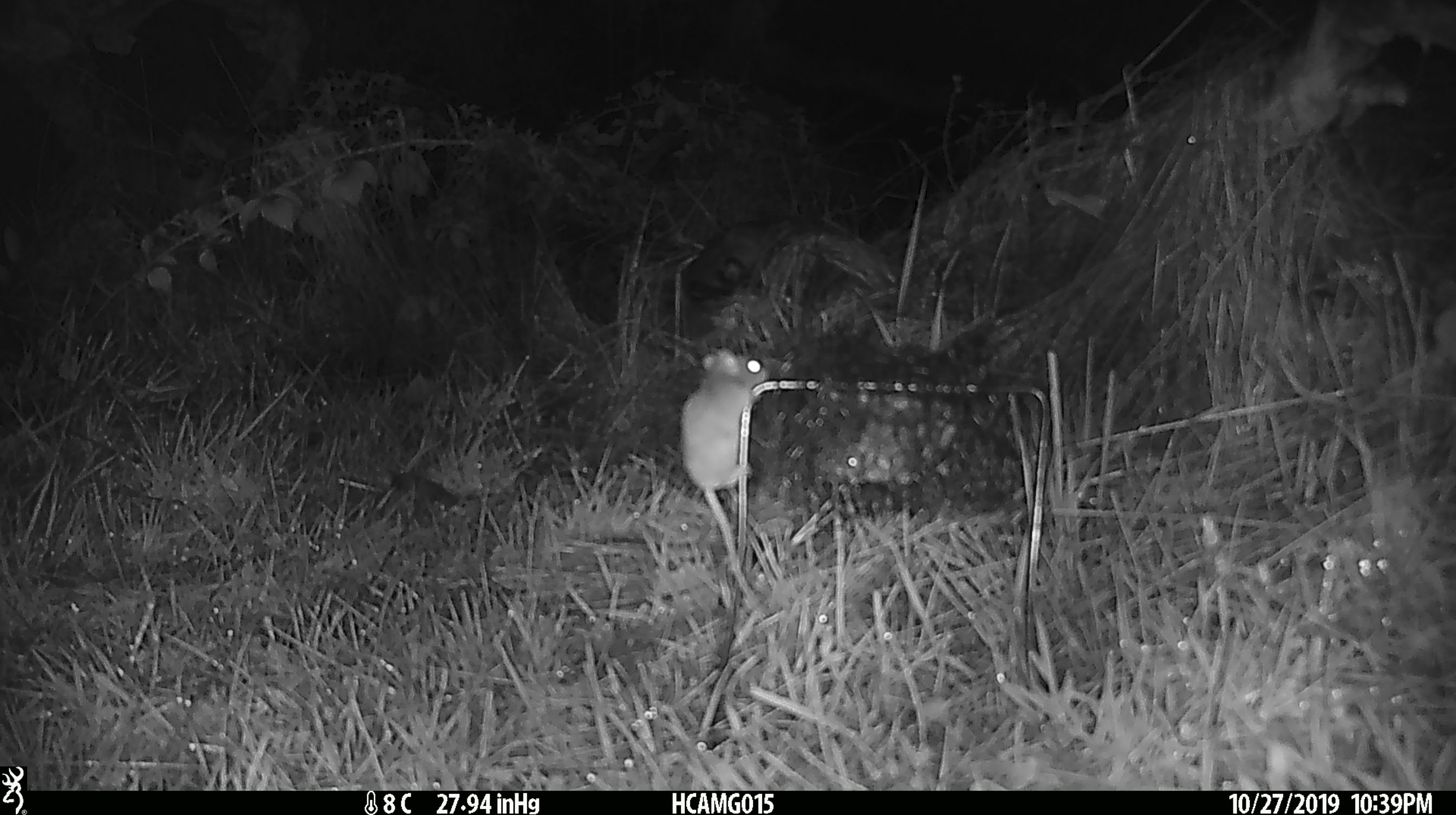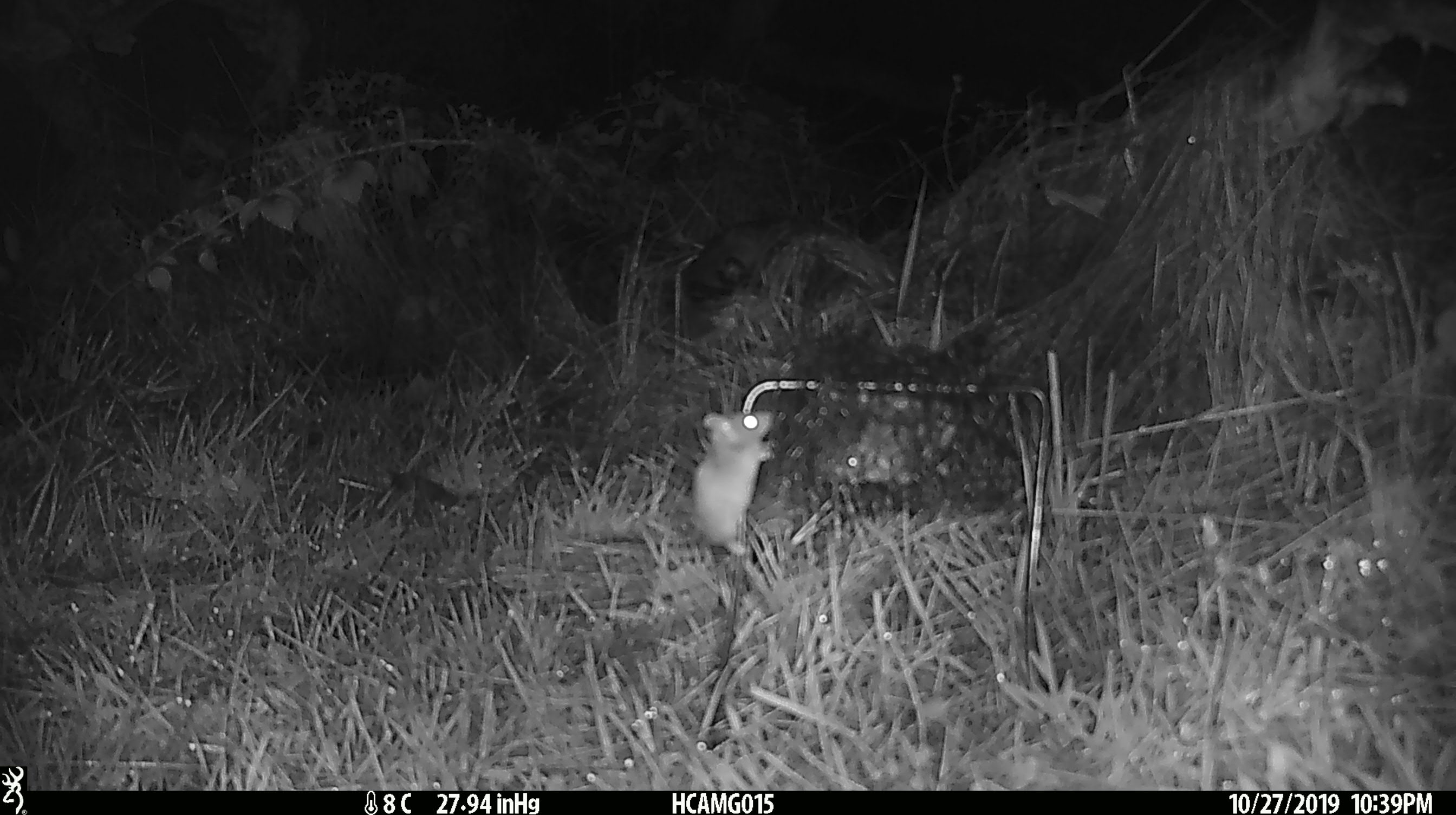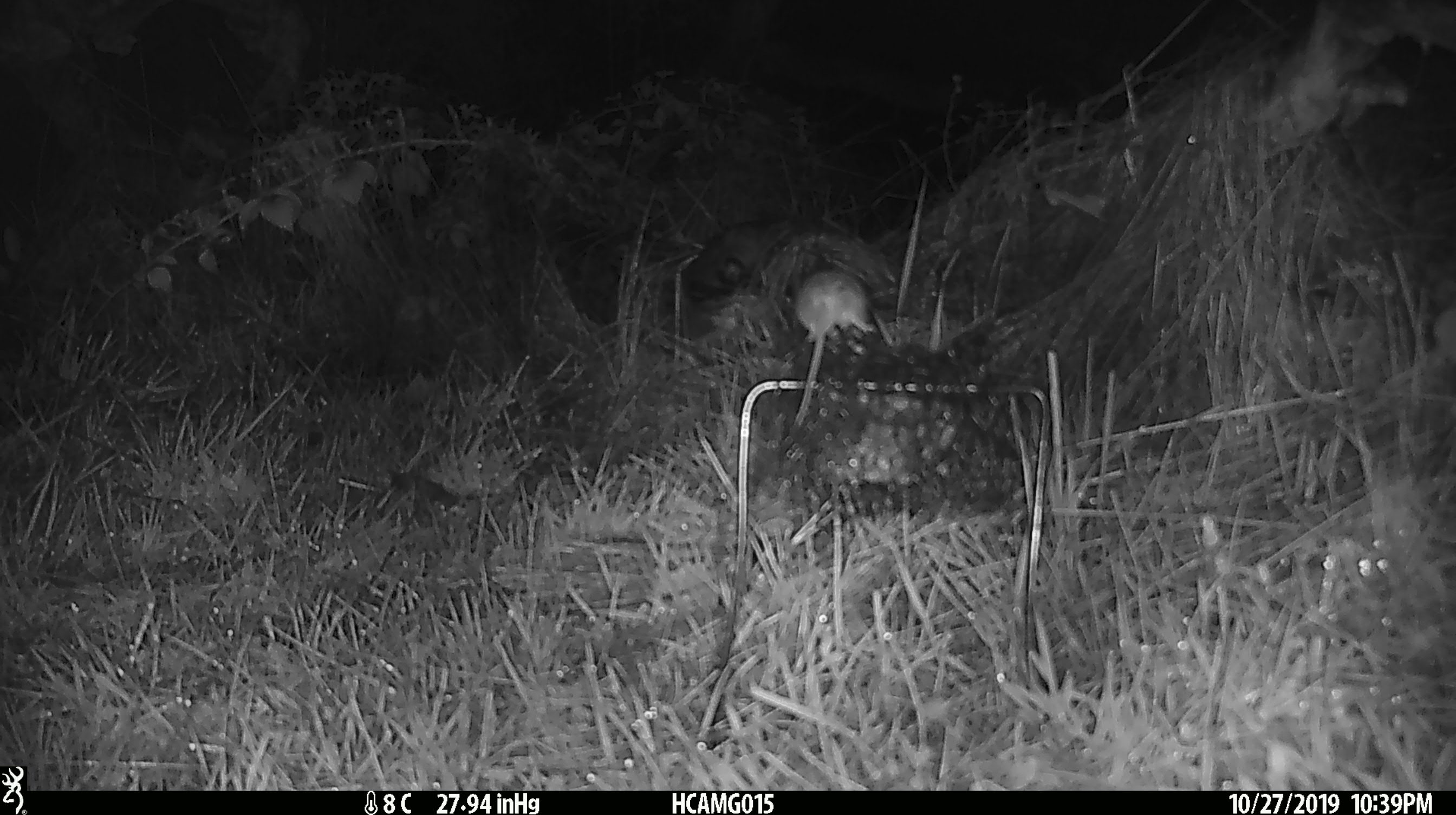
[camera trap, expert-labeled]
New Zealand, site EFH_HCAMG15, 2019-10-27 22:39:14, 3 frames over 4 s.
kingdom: Animalia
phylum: Chordata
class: Mammalia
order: Rodentia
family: Muridae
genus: Mus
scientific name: Mus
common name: mouse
Mouse (Mus).